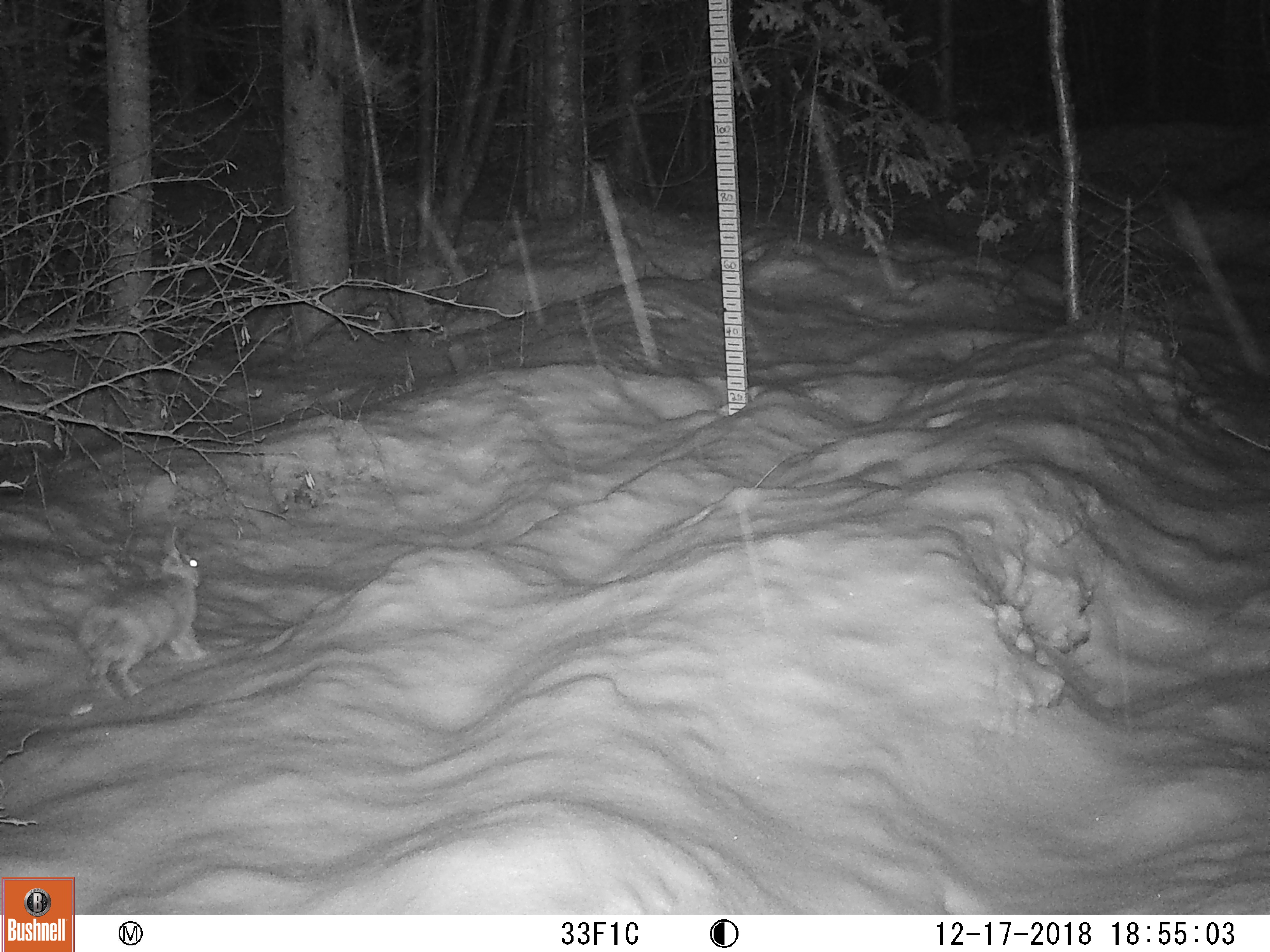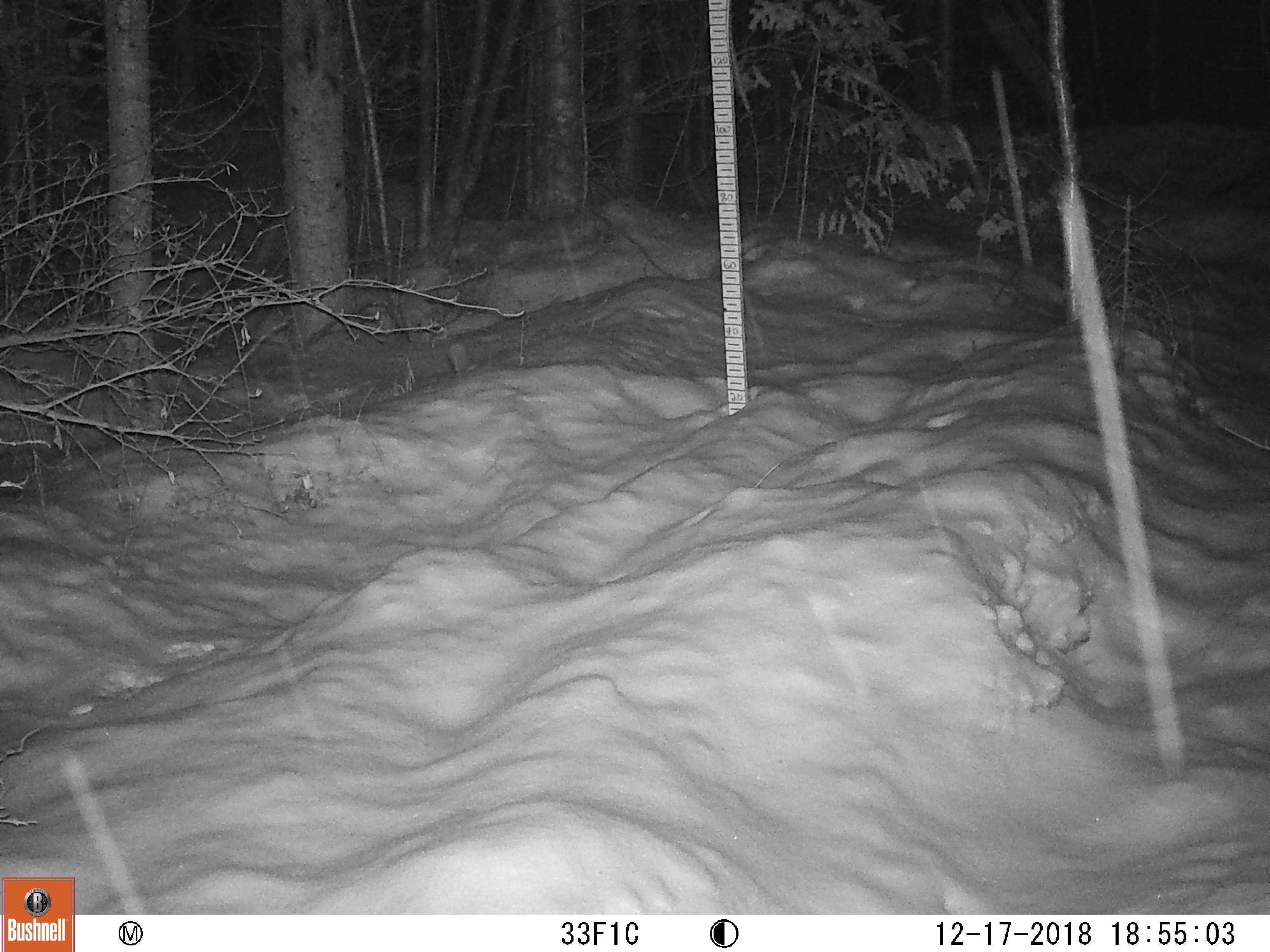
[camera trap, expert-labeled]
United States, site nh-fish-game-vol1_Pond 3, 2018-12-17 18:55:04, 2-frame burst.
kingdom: Animalia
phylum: Chordata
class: Mammalia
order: Lagomorpha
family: Leporidae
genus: Lepus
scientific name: Lepus americanus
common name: snowshoe hare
Snowshoe hare (Lepus americanus).